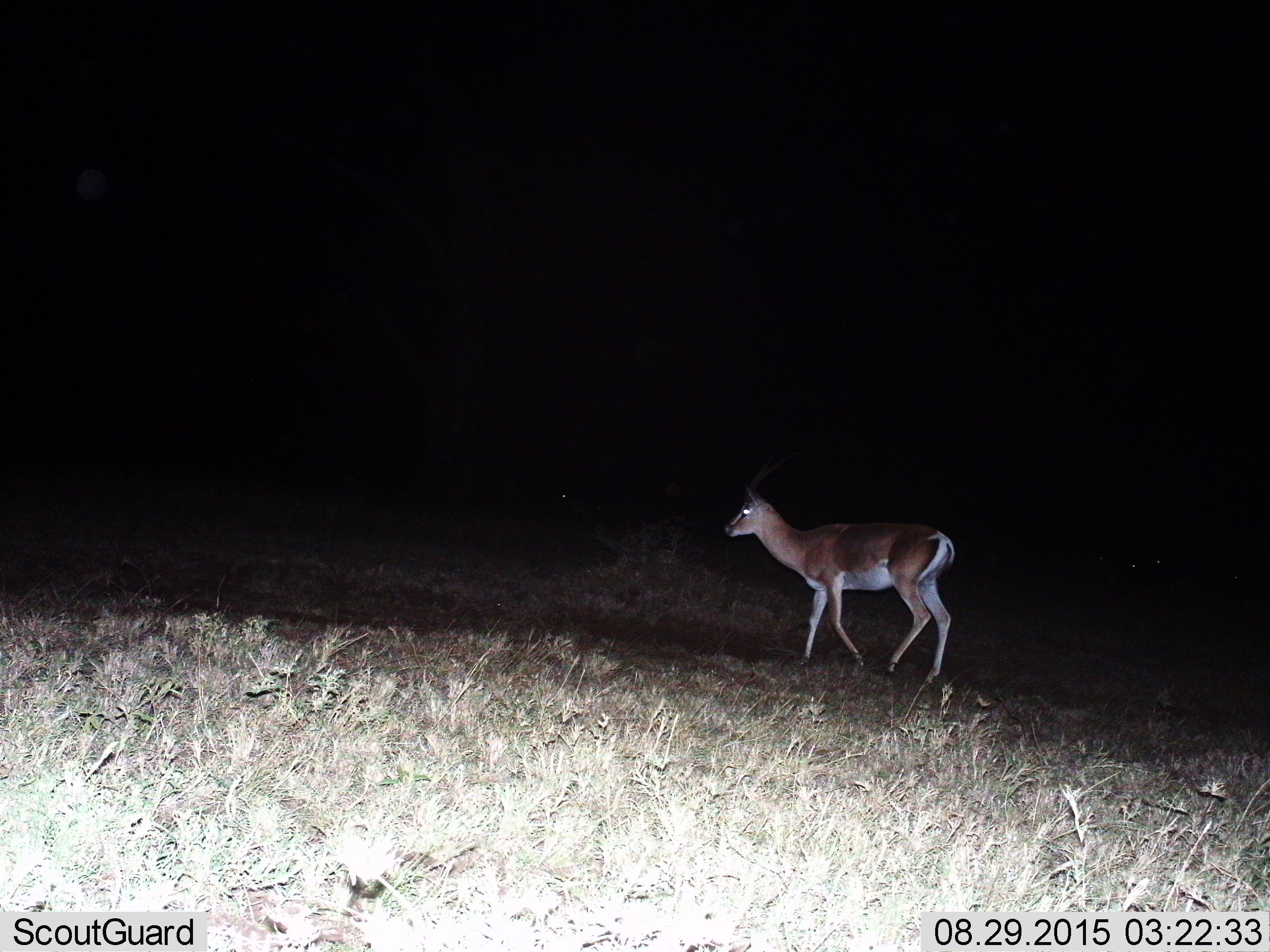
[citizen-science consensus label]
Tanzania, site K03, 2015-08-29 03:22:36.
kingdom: Animalia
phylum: Chordata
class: Mammalia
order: Artiodactyla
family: Bovidae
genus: Nanger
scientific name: Nanger granti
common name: grant's gazelle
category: gazellegrants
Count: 1.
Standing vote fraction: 57%.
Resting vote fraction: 0%.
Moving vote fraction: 43%.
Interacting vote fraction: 0%.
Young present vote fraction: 0%.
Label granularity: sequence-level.